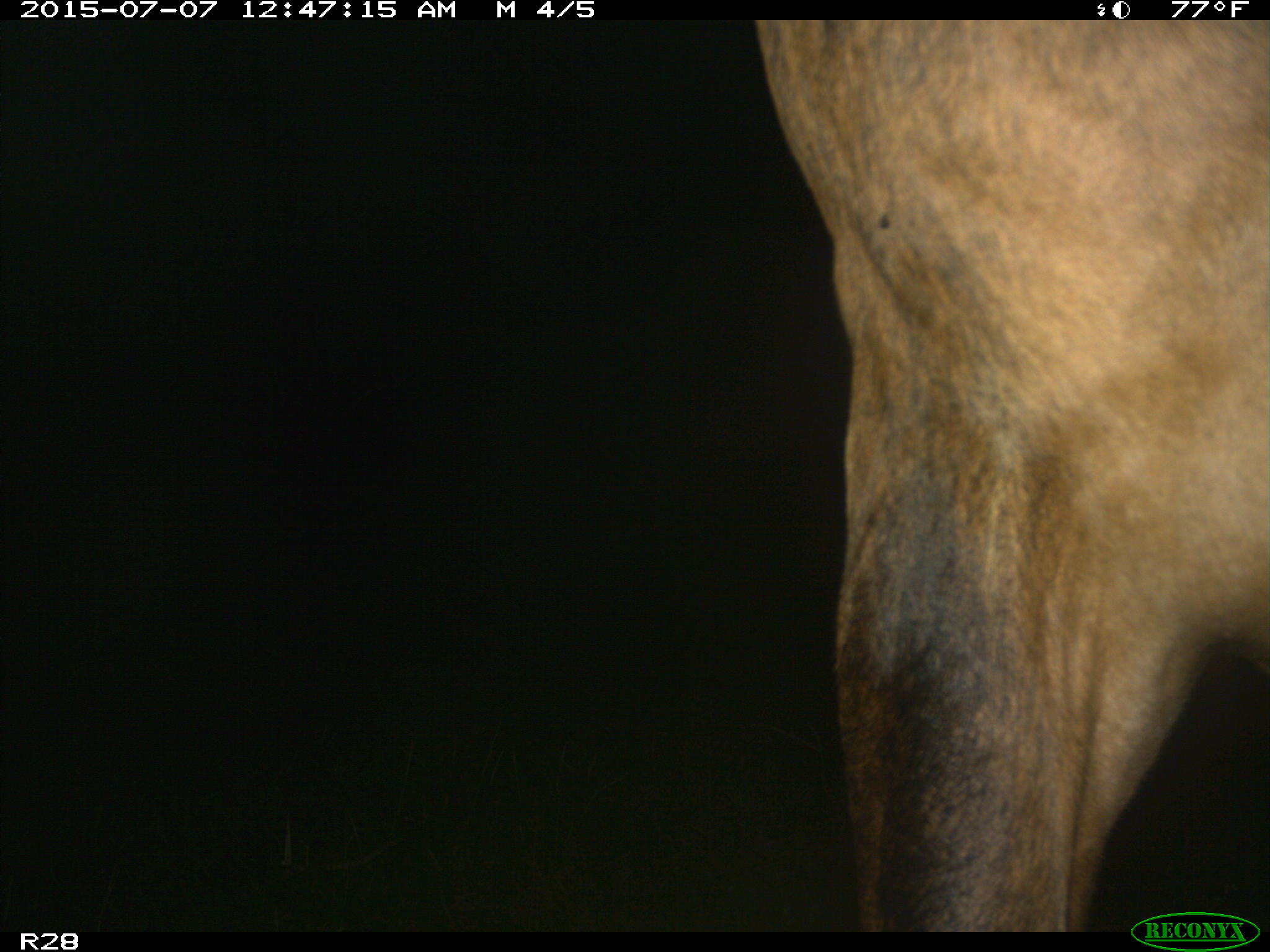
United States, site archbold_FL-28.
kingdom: Animalia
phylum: Chordata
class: Mammalia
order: Artiodactyla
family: Bovidae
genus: Bos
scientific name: Bos taurus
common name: domestic cow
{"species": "Bos taurus (domestic cow)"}